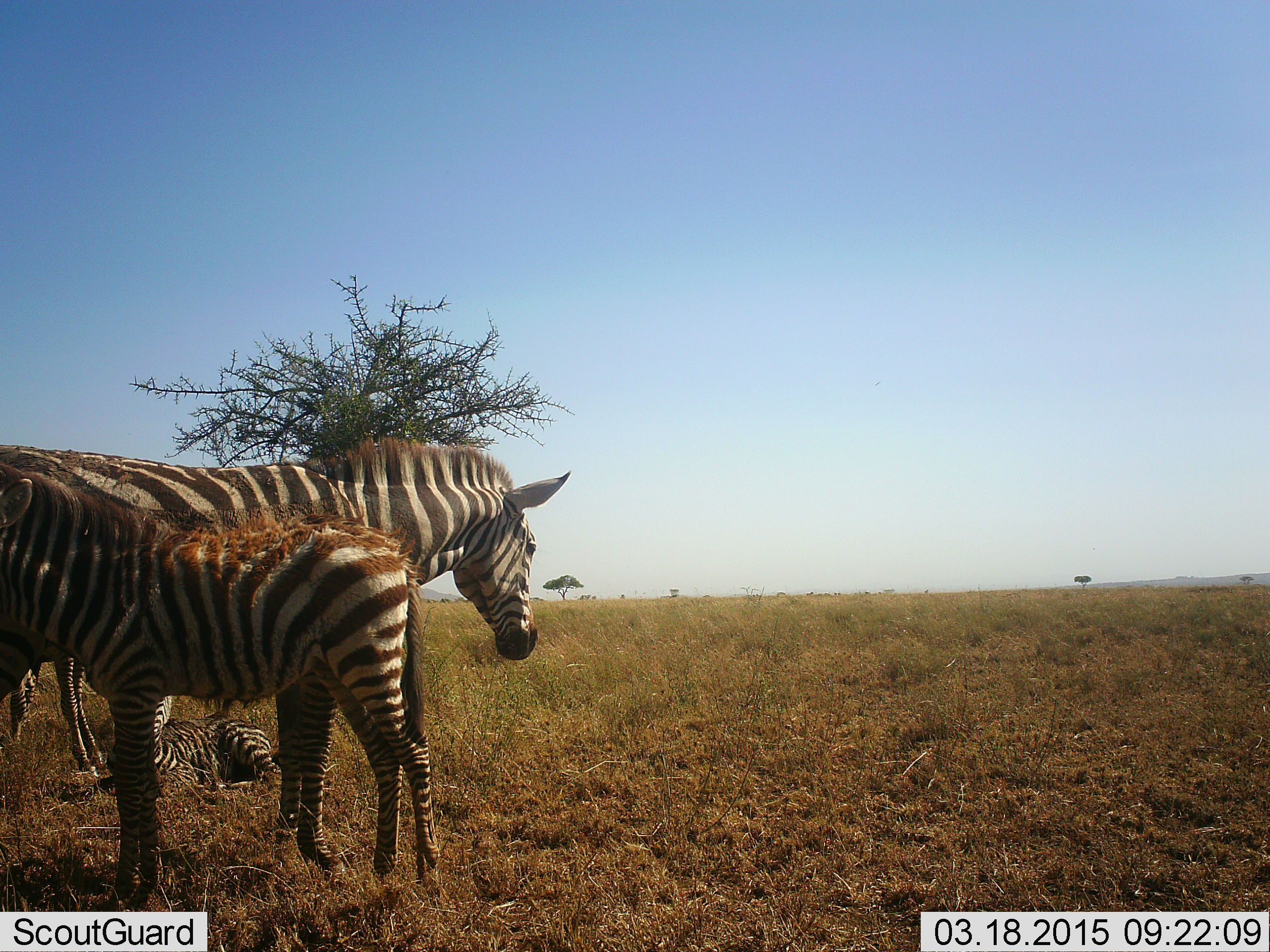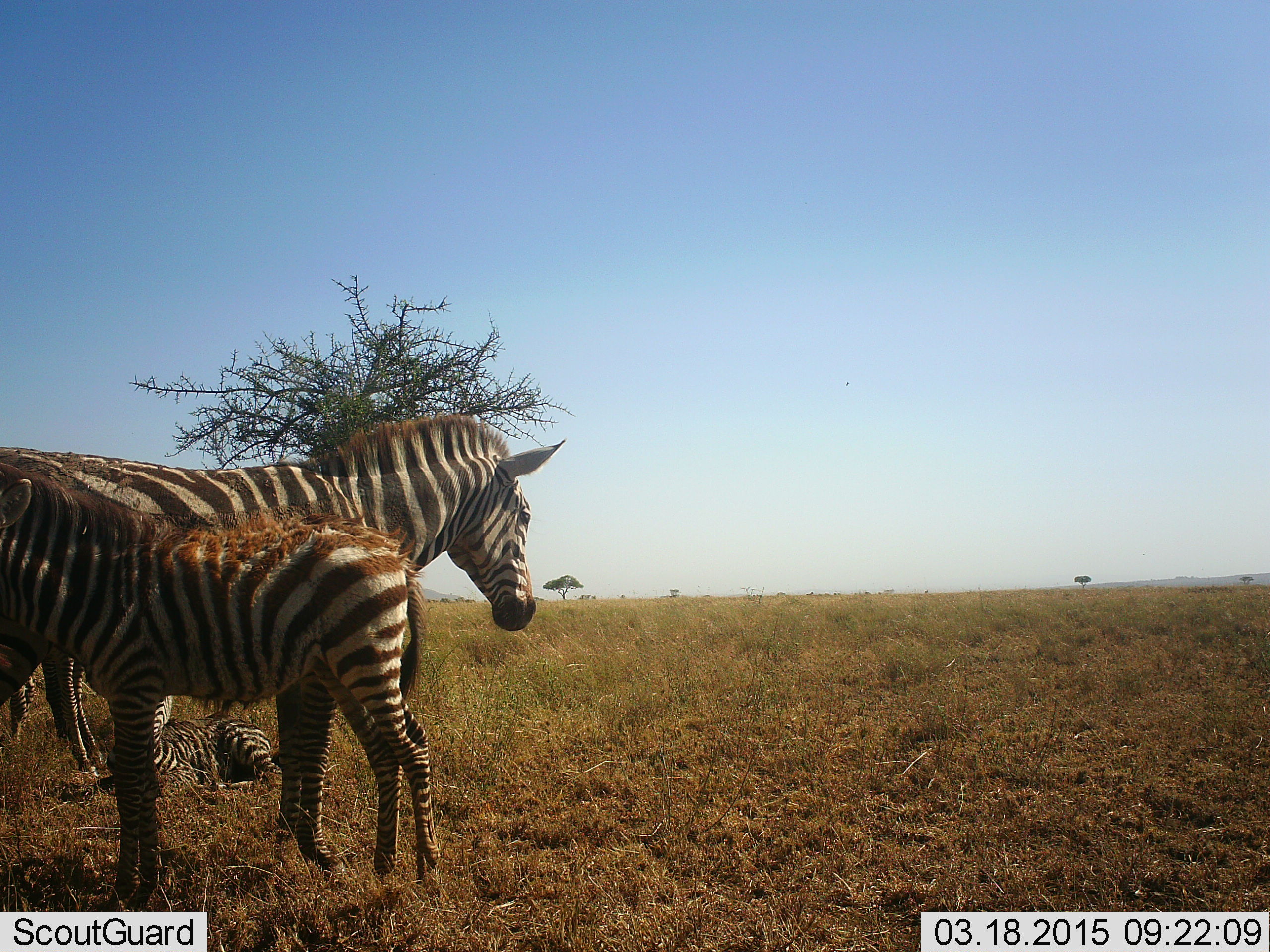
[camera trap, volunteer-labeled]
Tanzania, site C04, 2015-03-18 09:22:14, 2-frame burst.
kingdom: Animalia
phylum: Chordata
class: Mammalia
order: Perissodactyla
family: Equidae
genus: Equus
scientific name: Equus quagga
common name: plains zebra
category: zebra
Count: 4.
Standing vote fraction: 100%.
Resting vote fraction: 70%.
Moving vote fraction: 0%.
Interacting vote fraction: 0%.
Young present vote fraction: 90%.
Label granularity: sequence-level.